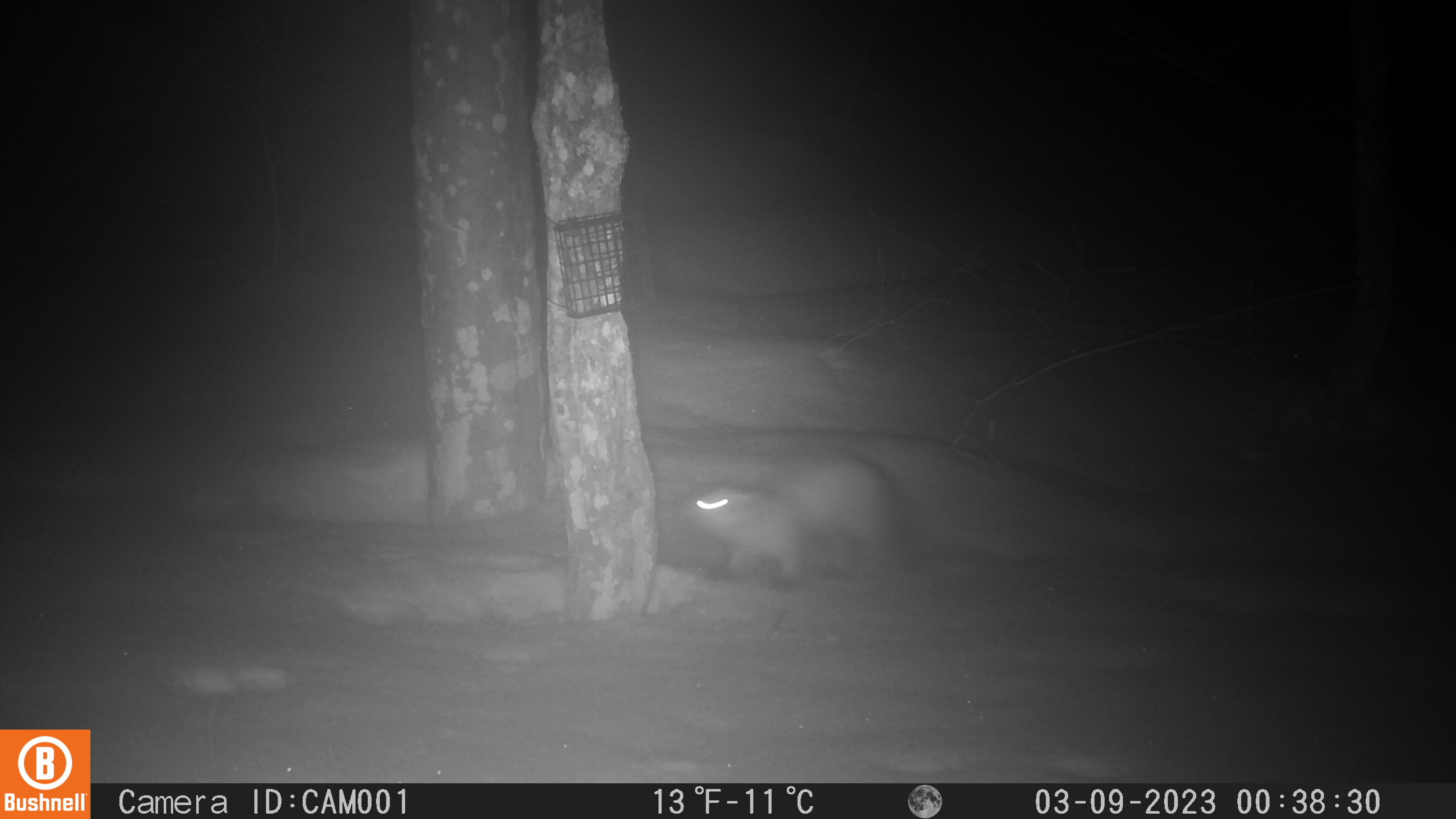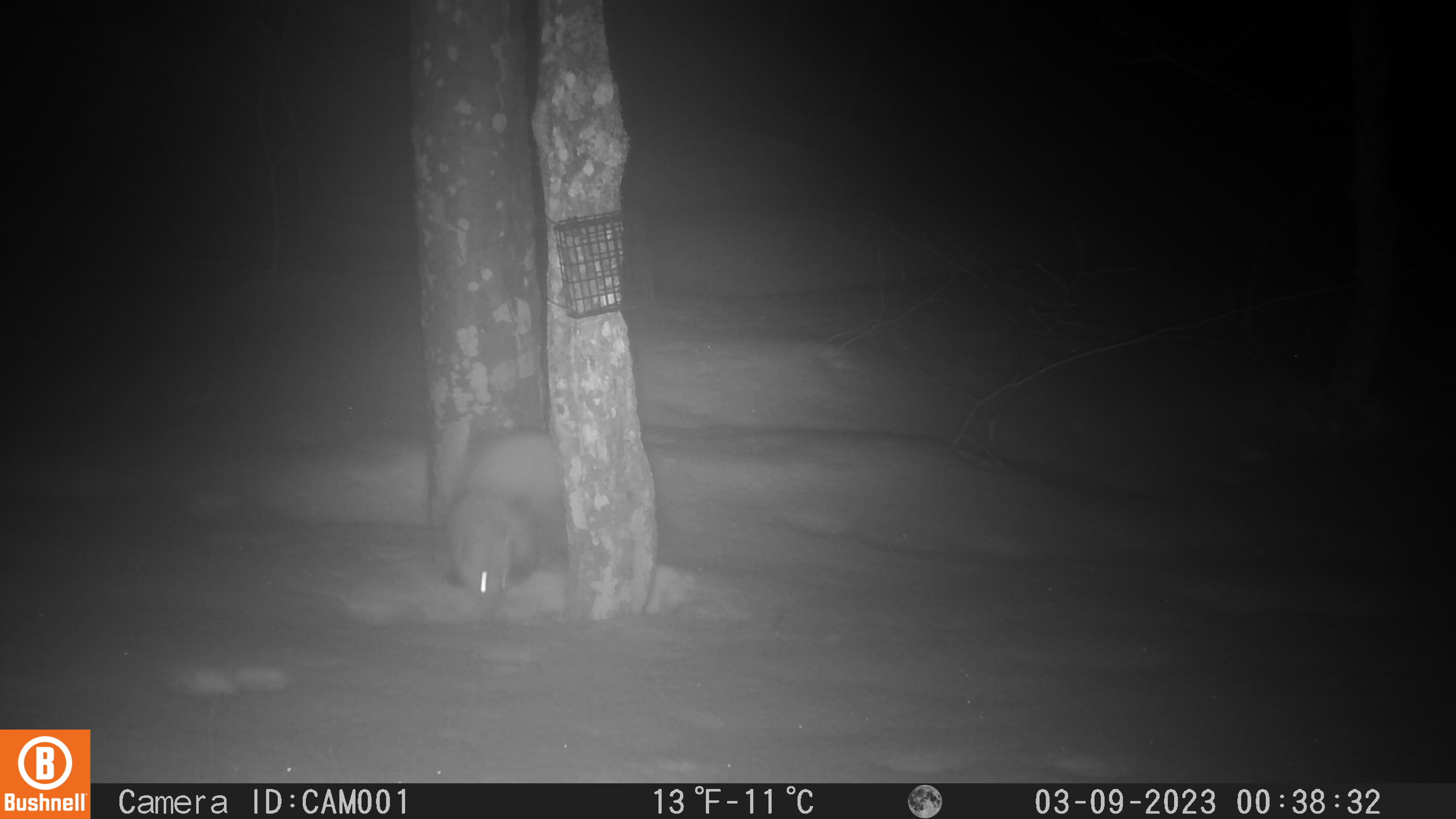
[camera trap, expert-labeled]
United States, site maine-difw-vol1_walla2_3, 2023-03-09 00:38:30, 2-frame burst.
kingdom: Animalia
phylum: Chordata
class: Mammalia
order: Carnivora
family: Mustelidae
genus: Martes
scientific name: Martes americana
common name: american marten